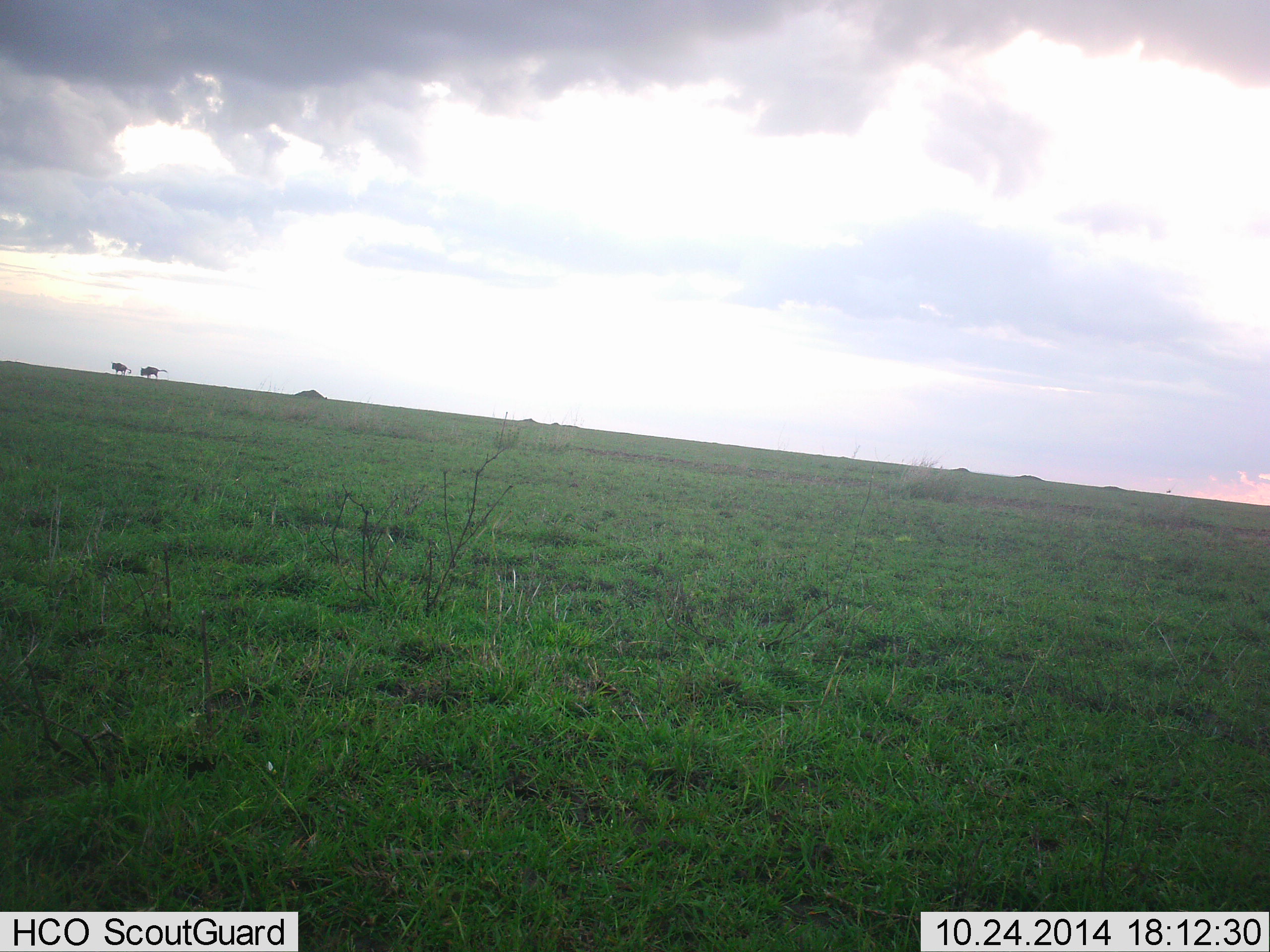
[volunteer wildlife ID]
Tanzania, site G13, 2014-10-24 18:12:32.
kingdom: Animalia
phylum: Chordata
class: Mammalia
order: Artiodactyla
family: Bovidae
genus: Connochaetes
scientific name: Connochaetes taurinus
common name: blue wildebeest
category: wildebeest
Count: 2.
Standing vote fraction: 60%.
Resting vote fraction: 0%.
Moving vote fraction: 30%.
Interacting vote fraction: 0%.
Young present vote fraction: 0%.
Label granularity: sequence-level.